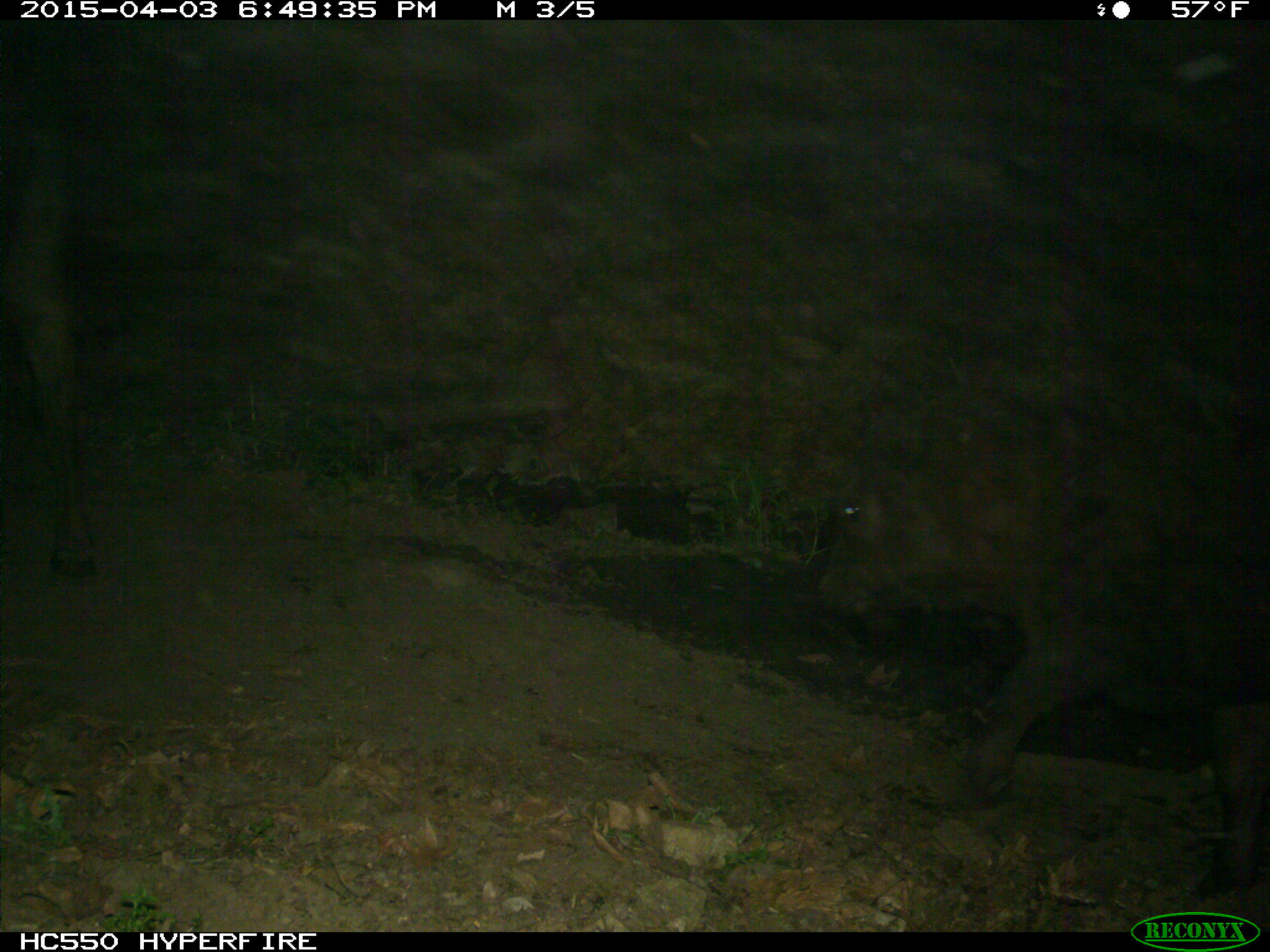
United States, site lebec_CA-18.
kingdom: Animalia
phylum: Chordata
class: Mammalia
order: Artiodactyla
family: Bovidae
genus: Bos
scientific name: Bos taurus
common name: domestic cow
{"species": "Bos taurus (domestic cow)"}